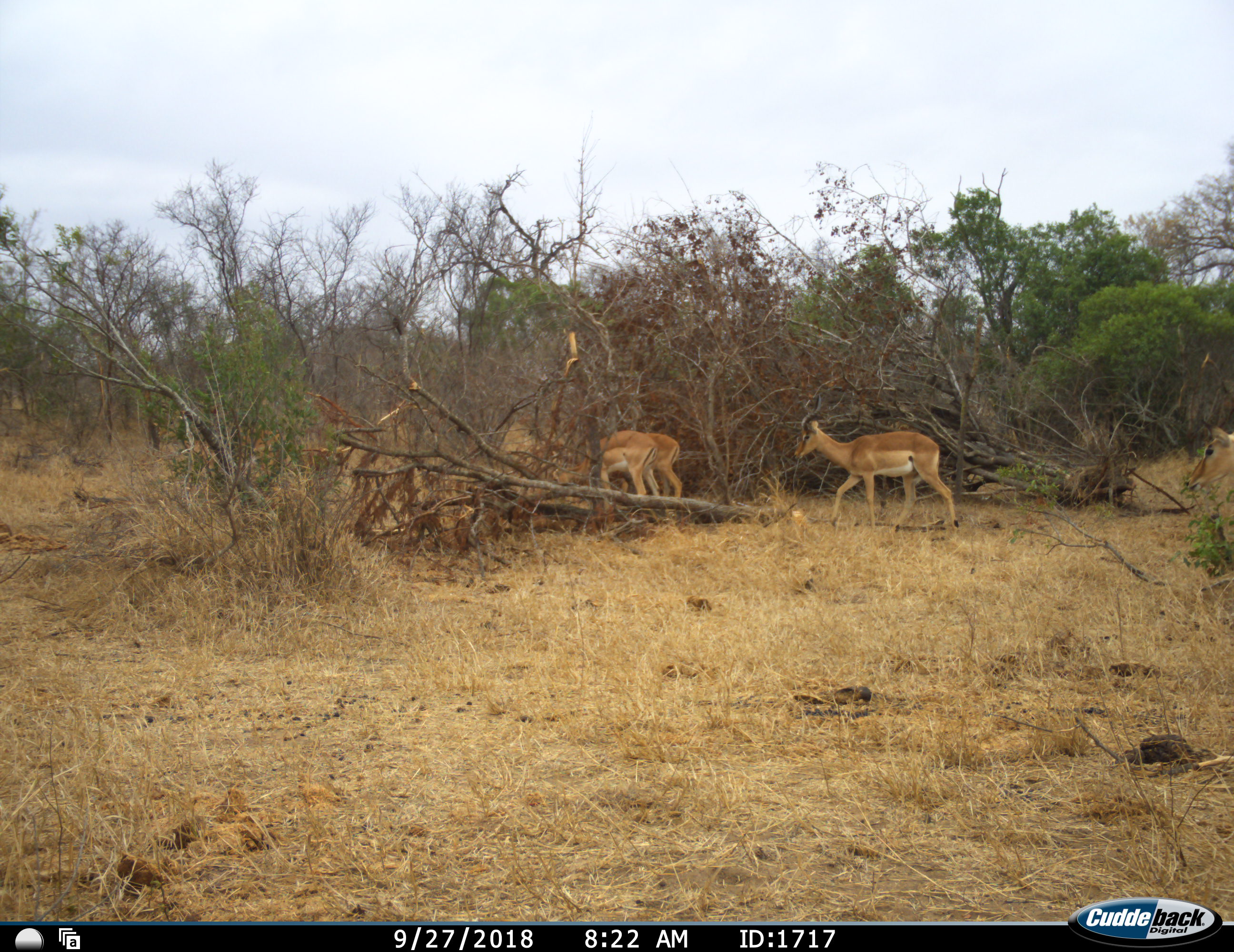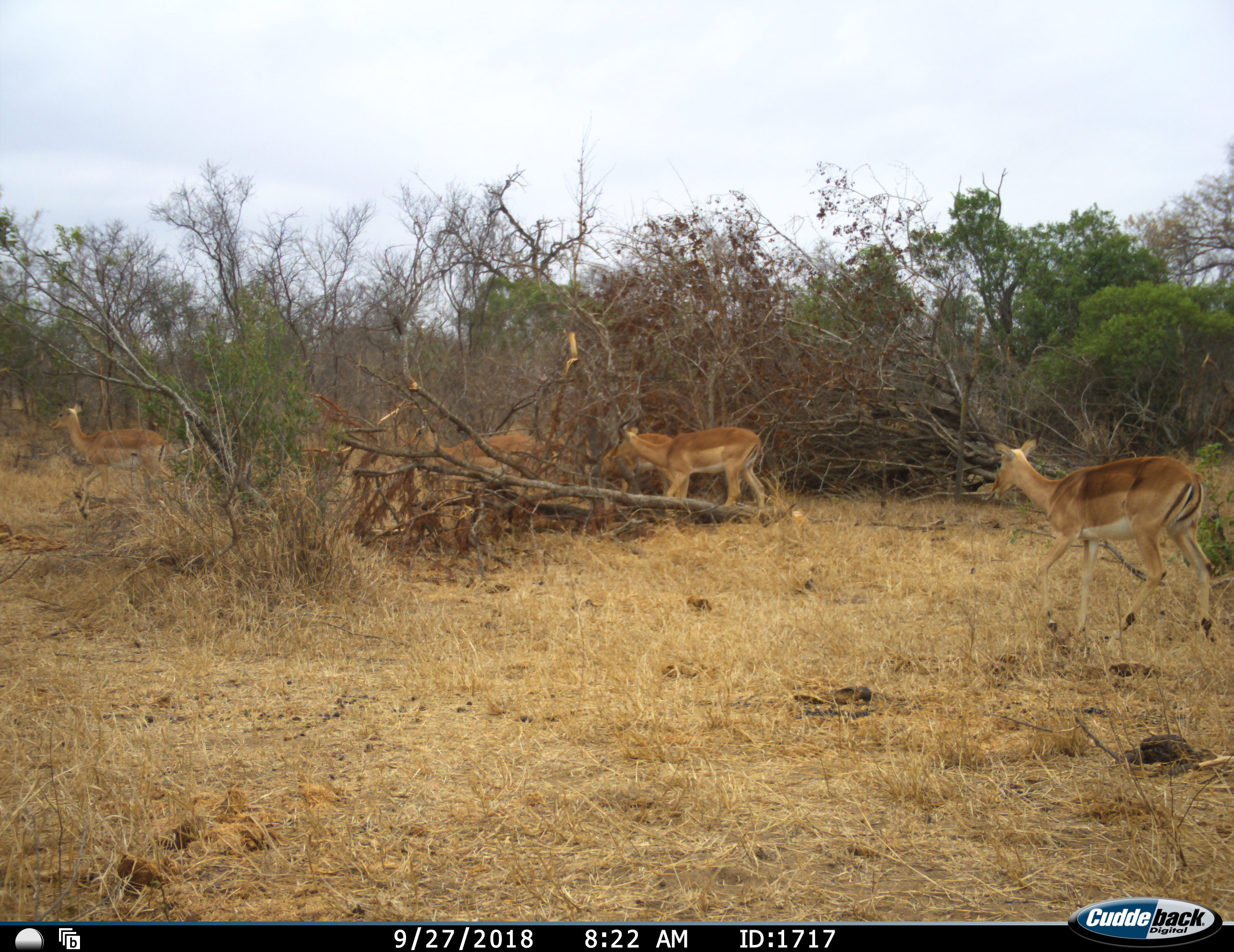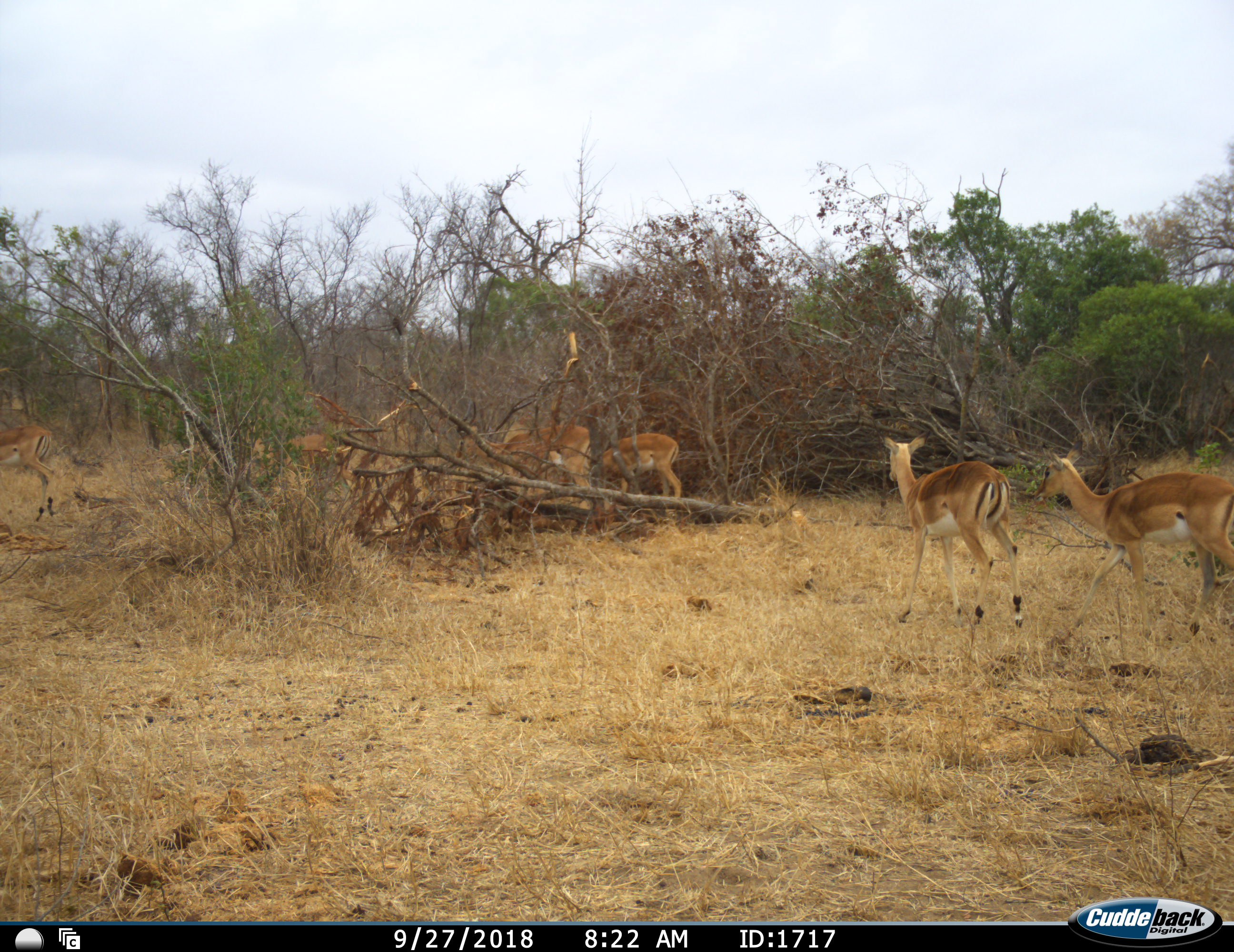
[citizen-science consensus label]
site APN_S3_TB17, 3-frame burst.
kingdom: Animalia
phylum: Chordata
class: Mammalia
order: Artiodactyla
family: Bovidae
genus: Aepyceros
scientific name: Aepyceros melampus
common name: impala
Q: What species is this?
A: Impala (Aepyceros melampus).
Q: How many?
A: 6.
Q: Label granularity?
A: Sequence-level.